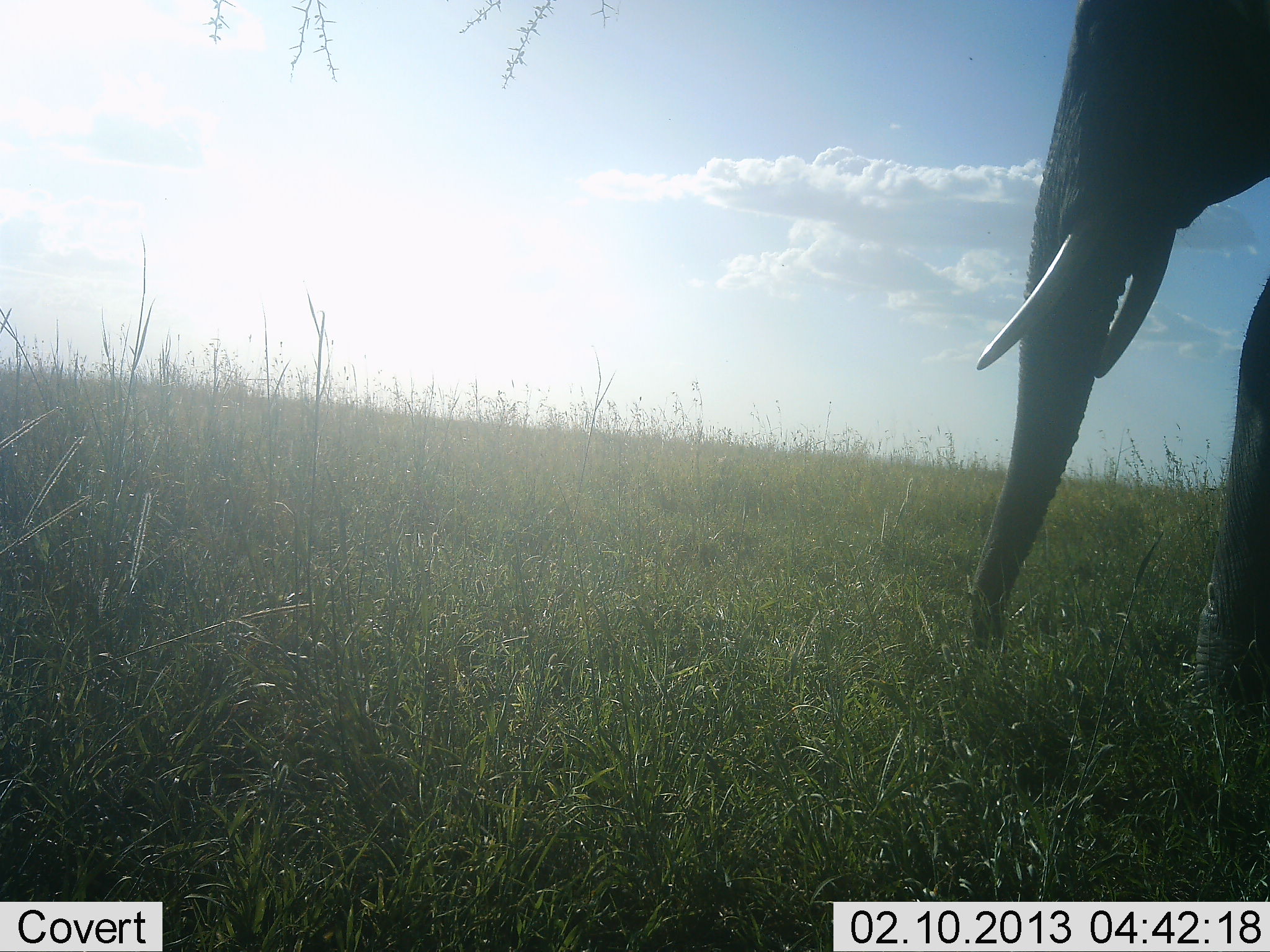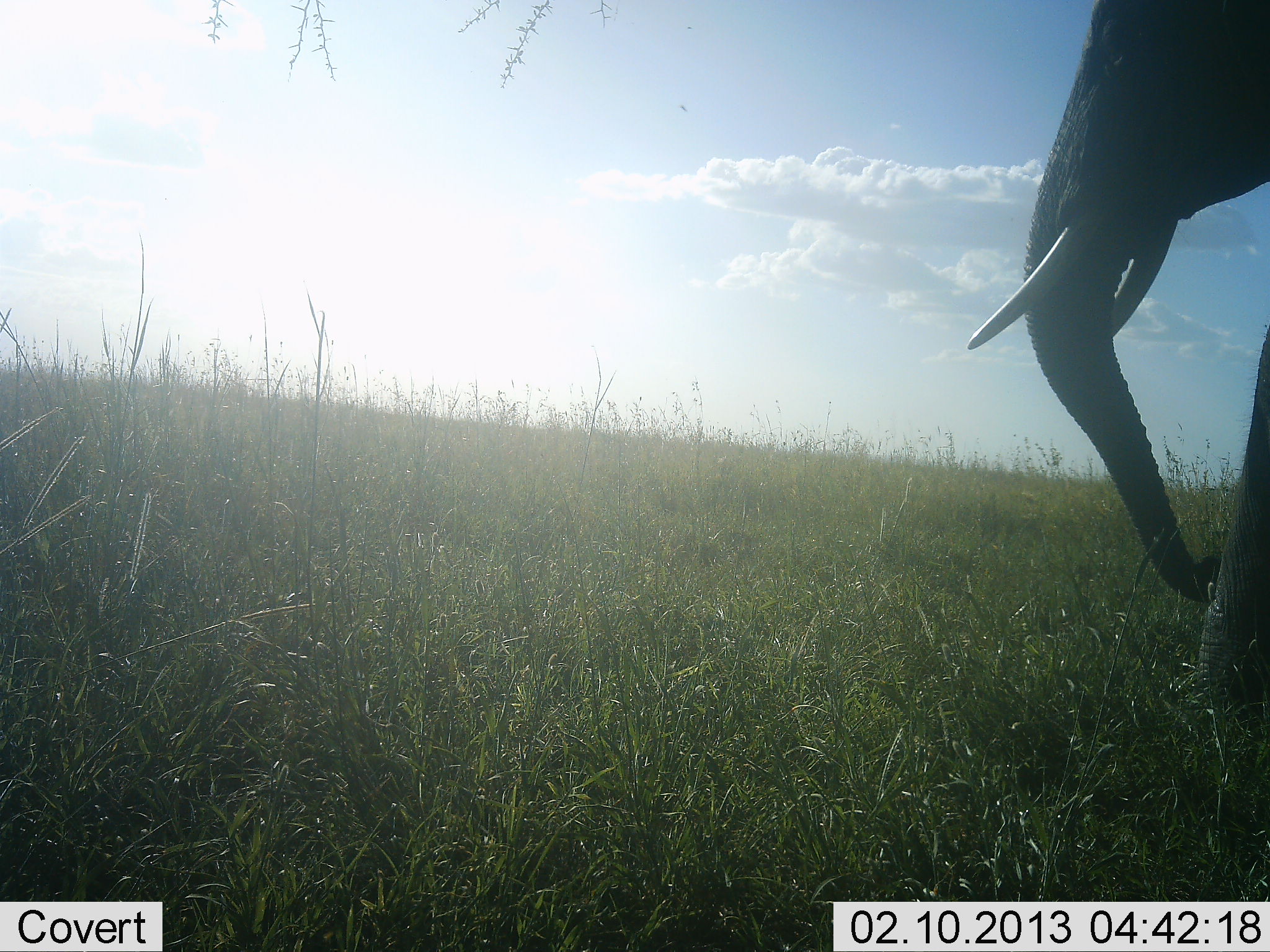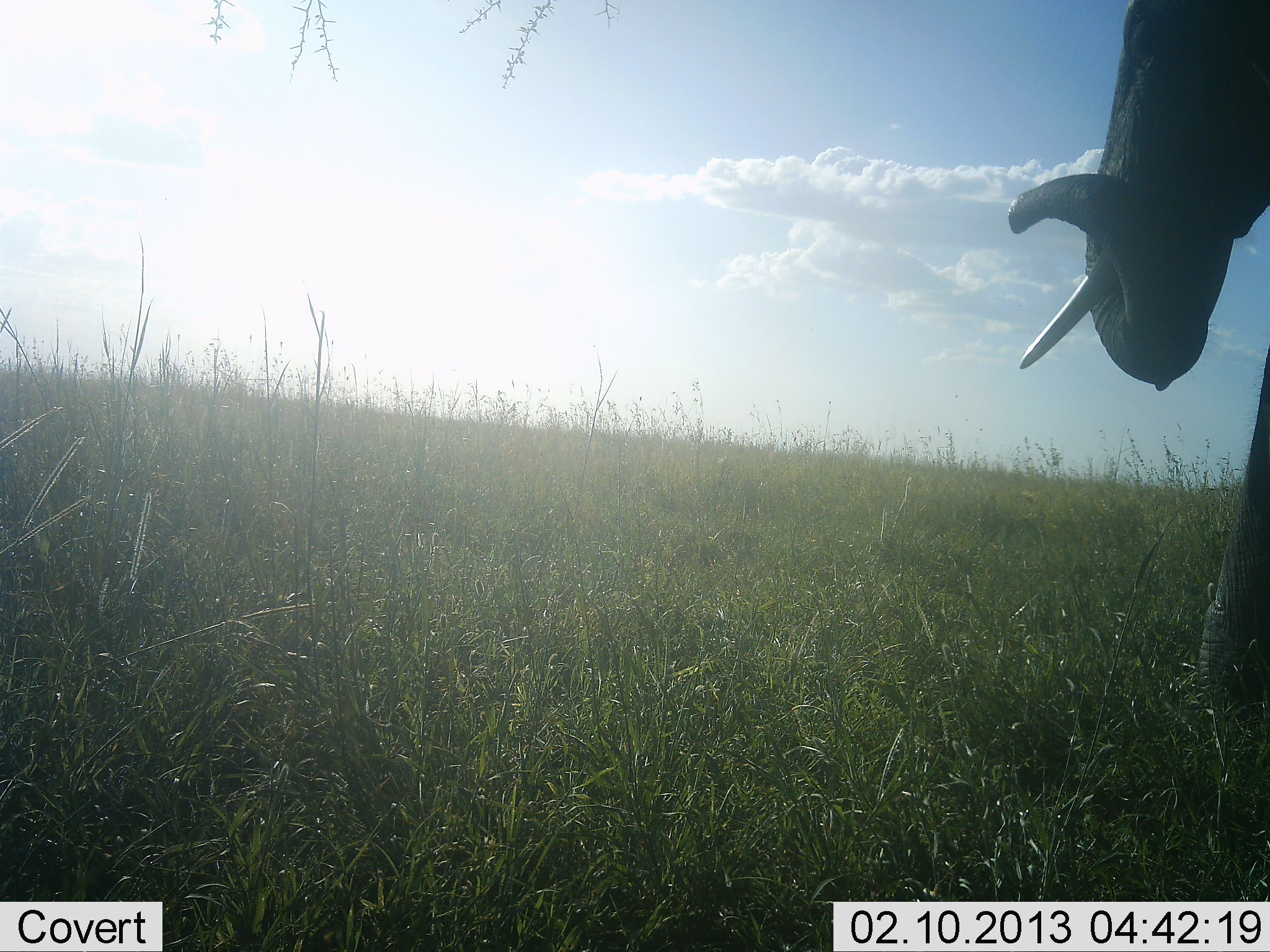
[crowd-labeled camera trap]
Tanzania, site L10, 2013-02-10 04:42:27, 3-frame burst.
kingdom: Animalia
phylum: Chordata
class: Mammalia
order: Proboscidea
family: Elephantidae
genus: Loxodonta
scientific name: Loxodonta africana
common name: african bush elephant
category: elephant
Elephant (african bush elephant) (Loxodonta africana), count 1. Behavior (volunteer vote fractions): standing 62%, resting 0%, moving 6%, interacting 0%. Young present (vote fraction): 0%. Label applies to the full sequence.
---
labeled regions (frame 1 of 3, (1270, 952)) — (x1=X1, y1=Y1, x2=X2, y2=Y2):
animal: (x1=967, y1=0, x2=1270, y2=707)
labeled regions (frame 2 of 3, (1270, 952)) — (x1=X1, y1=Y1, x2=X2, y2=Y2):
animal: (x1=962, y1=0, x2=1270, y2=718)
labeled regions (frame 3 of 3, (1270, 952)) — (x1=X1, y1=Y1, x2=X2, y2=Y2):
animal: (x1=1005, y1=1, x2=1270, y2=703)